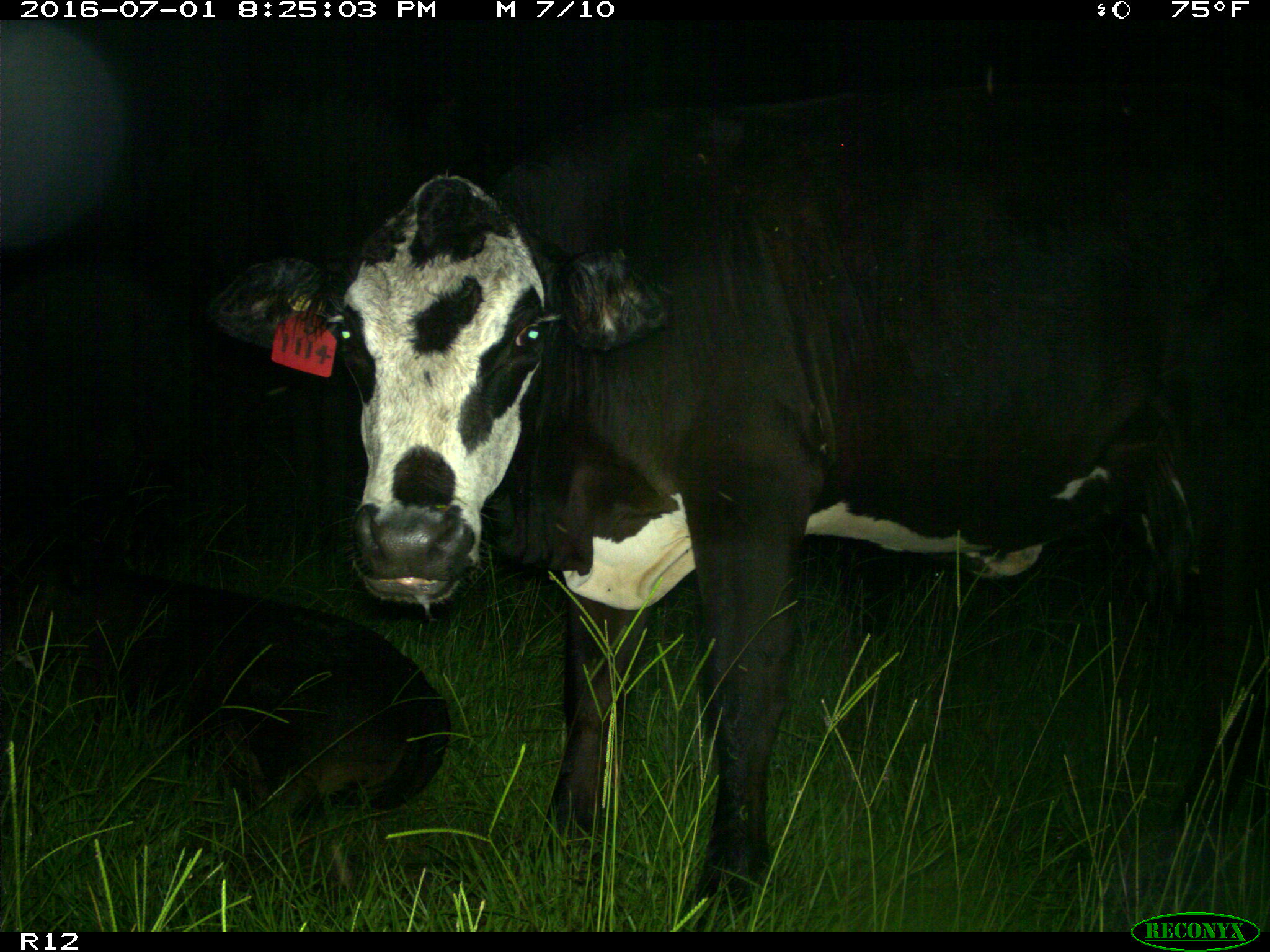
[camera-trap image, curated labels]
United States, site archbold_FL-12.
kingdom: Animalia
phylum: Chordata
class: Mammalia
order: Artiodactyla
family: Bovidae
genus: Bos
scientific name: Bos taurus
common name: domestic cow